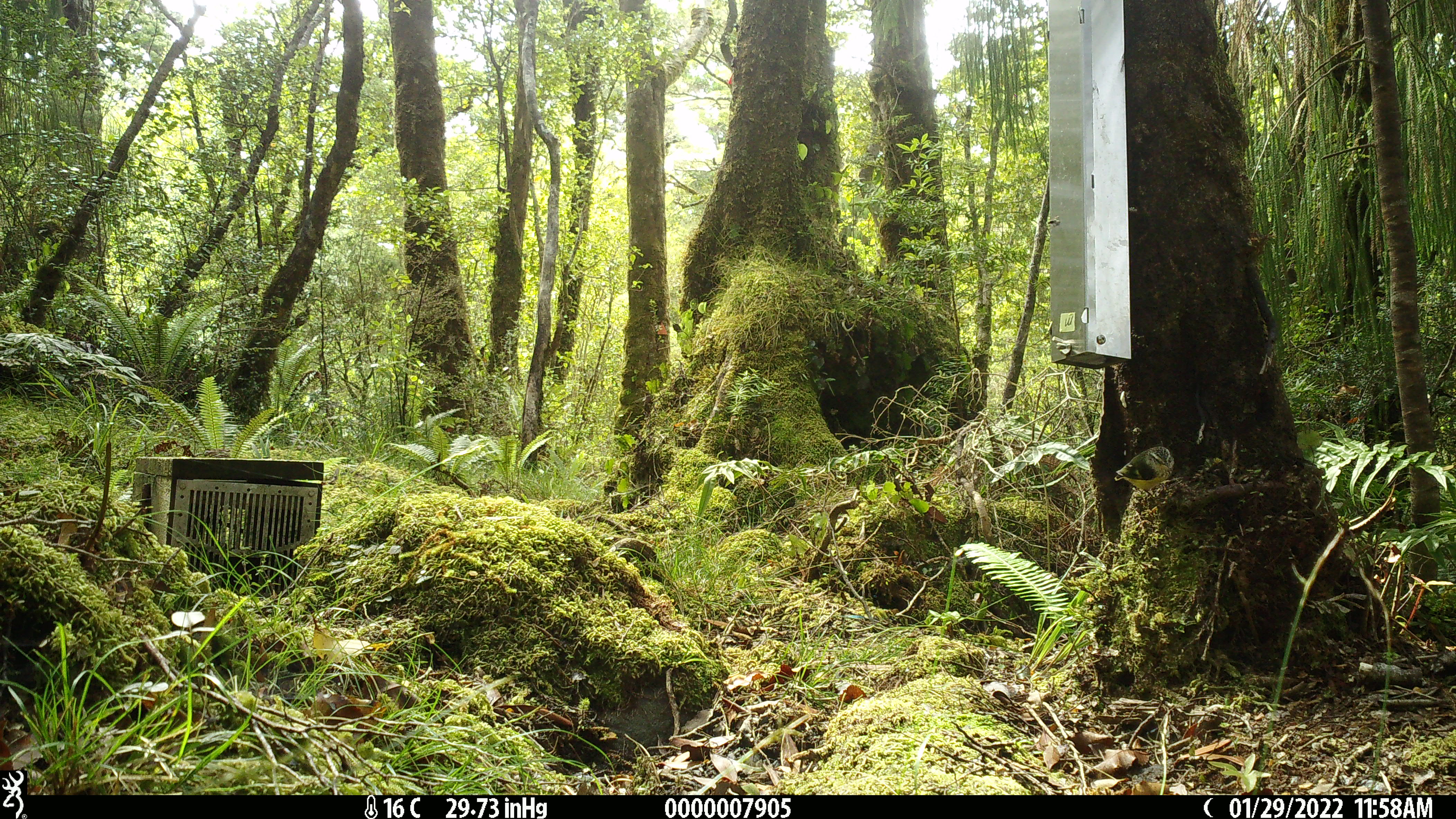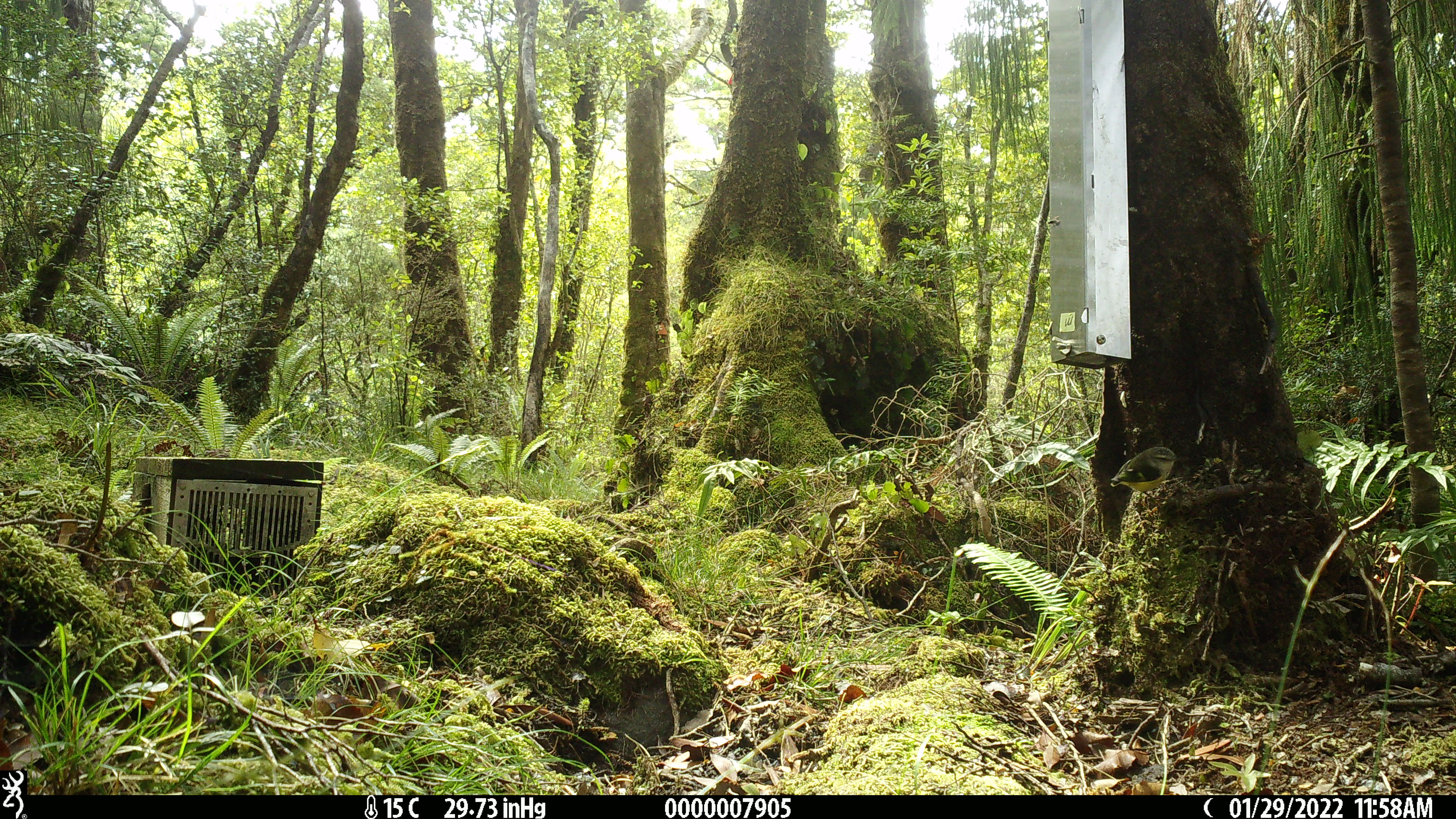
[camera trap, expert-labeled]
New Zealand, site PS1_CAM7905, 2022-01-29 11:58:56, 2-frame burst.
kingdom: Animalia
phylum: Chordata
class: Aves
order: Passeriformes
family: Acanthisittidae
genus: Acanthisitta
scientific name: Acanthisitta chloris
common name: rifleman